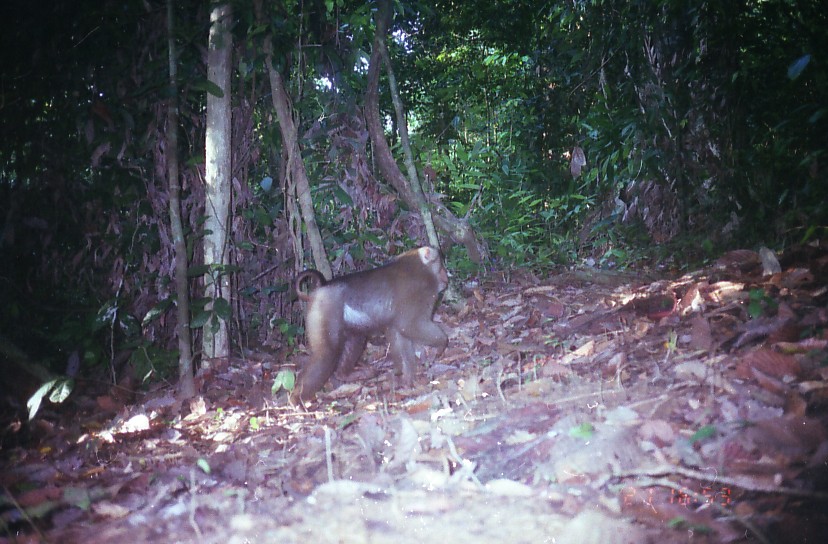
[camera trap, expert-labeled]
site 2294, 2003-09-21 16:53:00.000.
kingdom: Animalia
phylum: Chordata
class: Mammalia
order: Primates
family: Cercopithecidae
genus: Macaca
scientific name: Macaca nemestrina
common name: southern pig-tailed macaque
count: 1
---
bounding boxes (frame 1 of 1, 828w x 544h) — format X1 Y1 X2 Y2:
macaca nemestrina: 290 245 448 410